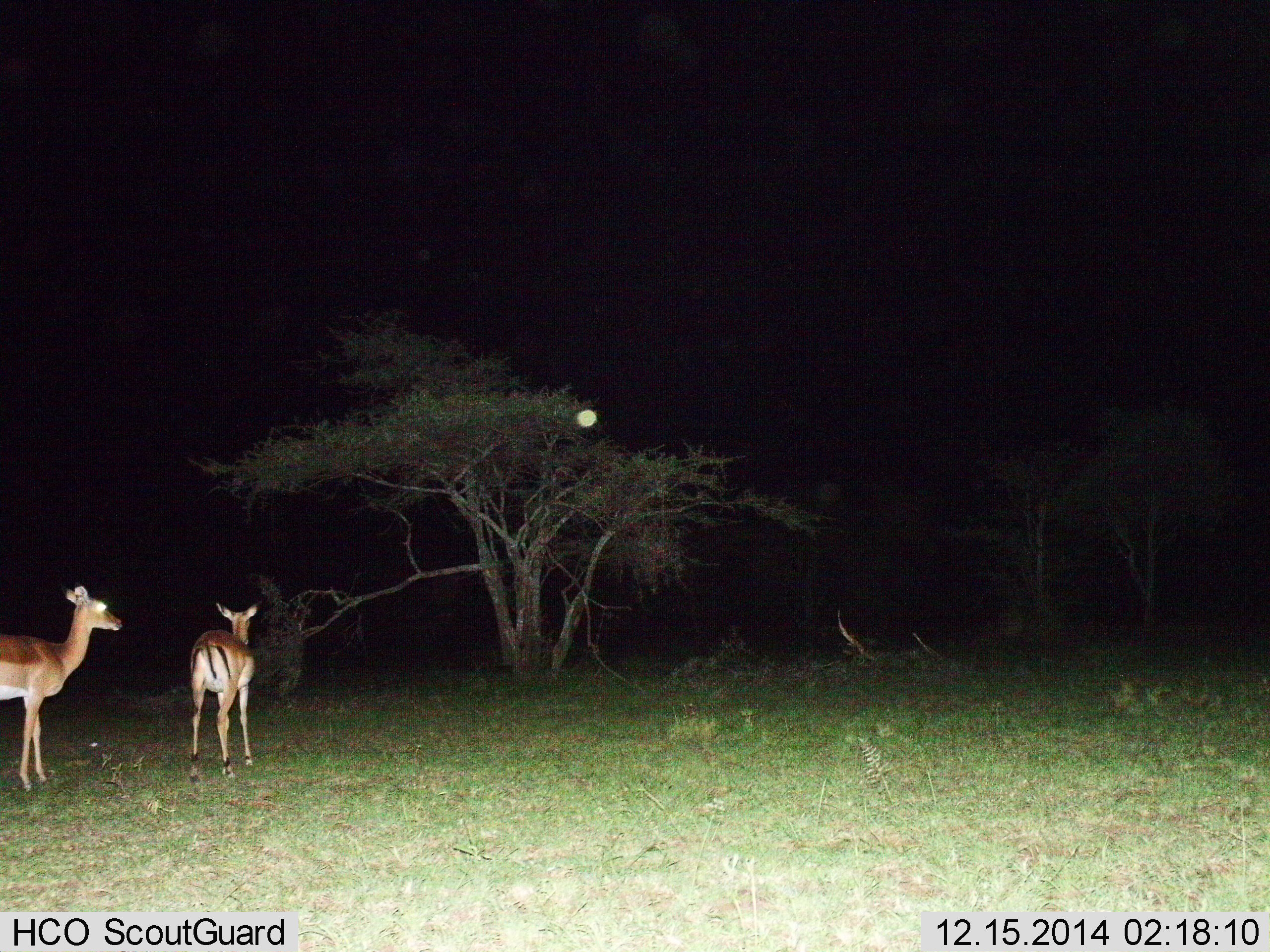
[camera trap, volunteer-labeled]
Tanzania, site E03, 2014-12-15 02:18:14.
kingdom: Animalia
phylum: Chordata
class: Mammalia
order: Artiodactyla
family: Bovidae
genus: Aepyceros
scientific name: Aepyceros melampus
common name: impala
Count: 2.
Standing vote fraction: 80%.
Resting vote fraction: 0%.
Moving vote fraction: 20%.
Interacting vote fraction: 0%.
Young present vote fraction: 0%.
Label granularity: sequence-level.